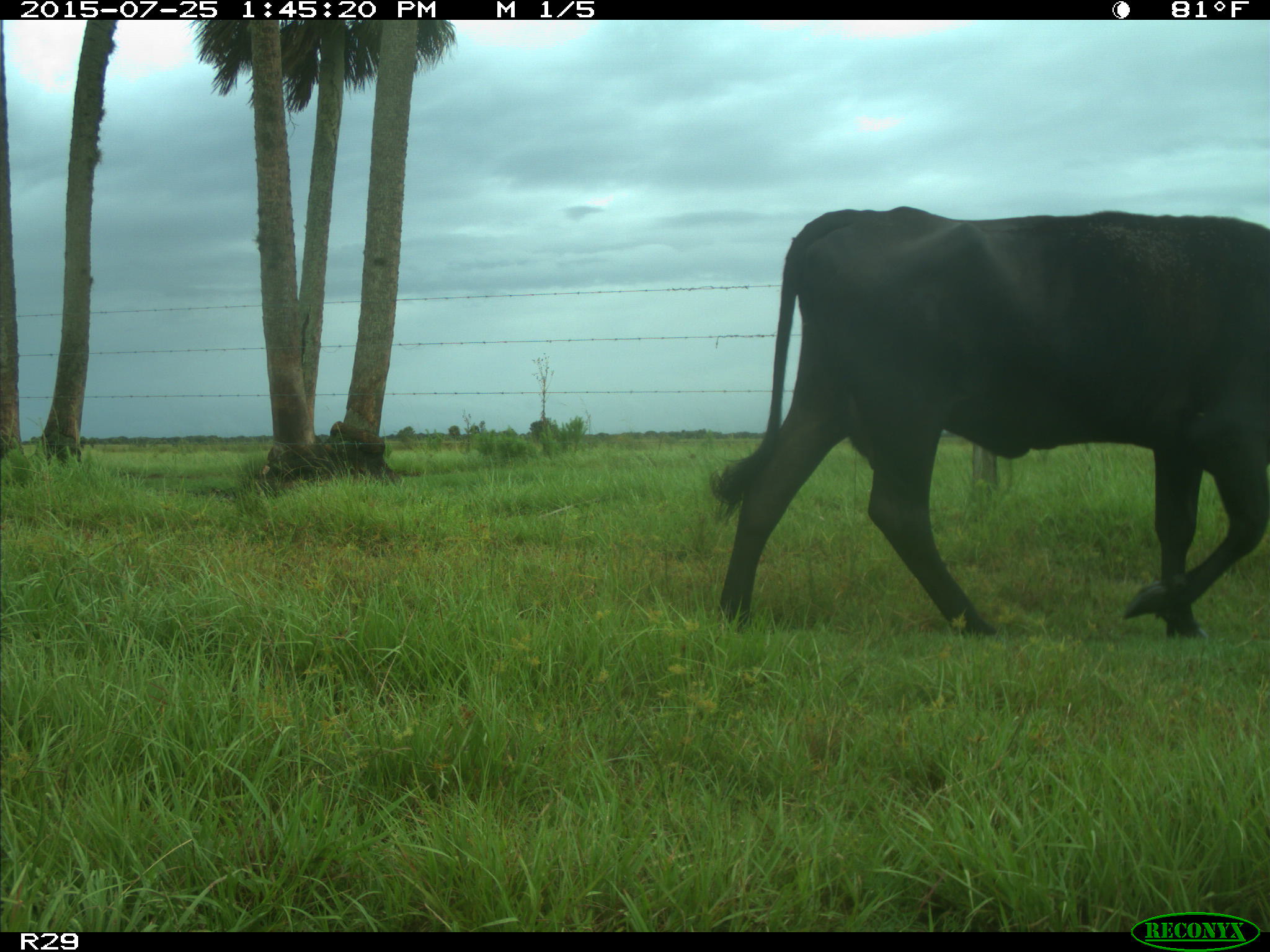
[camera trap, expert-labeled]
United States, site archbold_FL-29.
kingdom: Animalia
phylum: Chordata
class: Mammalia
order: Artiodactyla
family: Bovidae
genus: Bos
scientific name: Bos taurus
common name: domestic cow